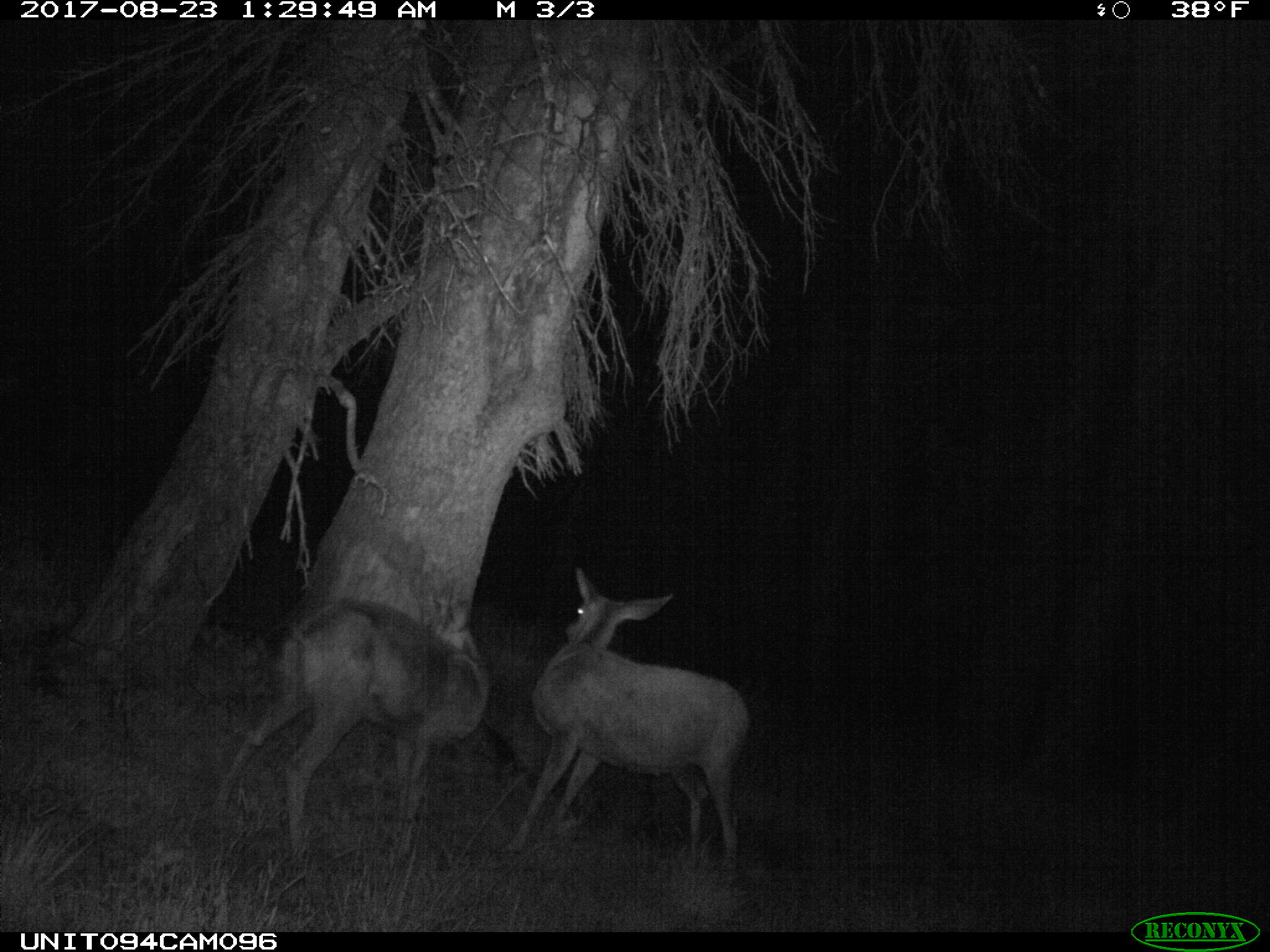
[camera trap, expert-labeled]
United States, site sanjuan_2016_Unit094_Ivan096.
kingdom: Animalia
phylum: Chordata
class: Mammalia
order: Artiodactyla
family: Cervidae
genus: Odocoileus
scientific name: Odocoileus hemionus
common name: mule deer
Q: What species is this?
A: Odocoileus hemionus (mule deer).